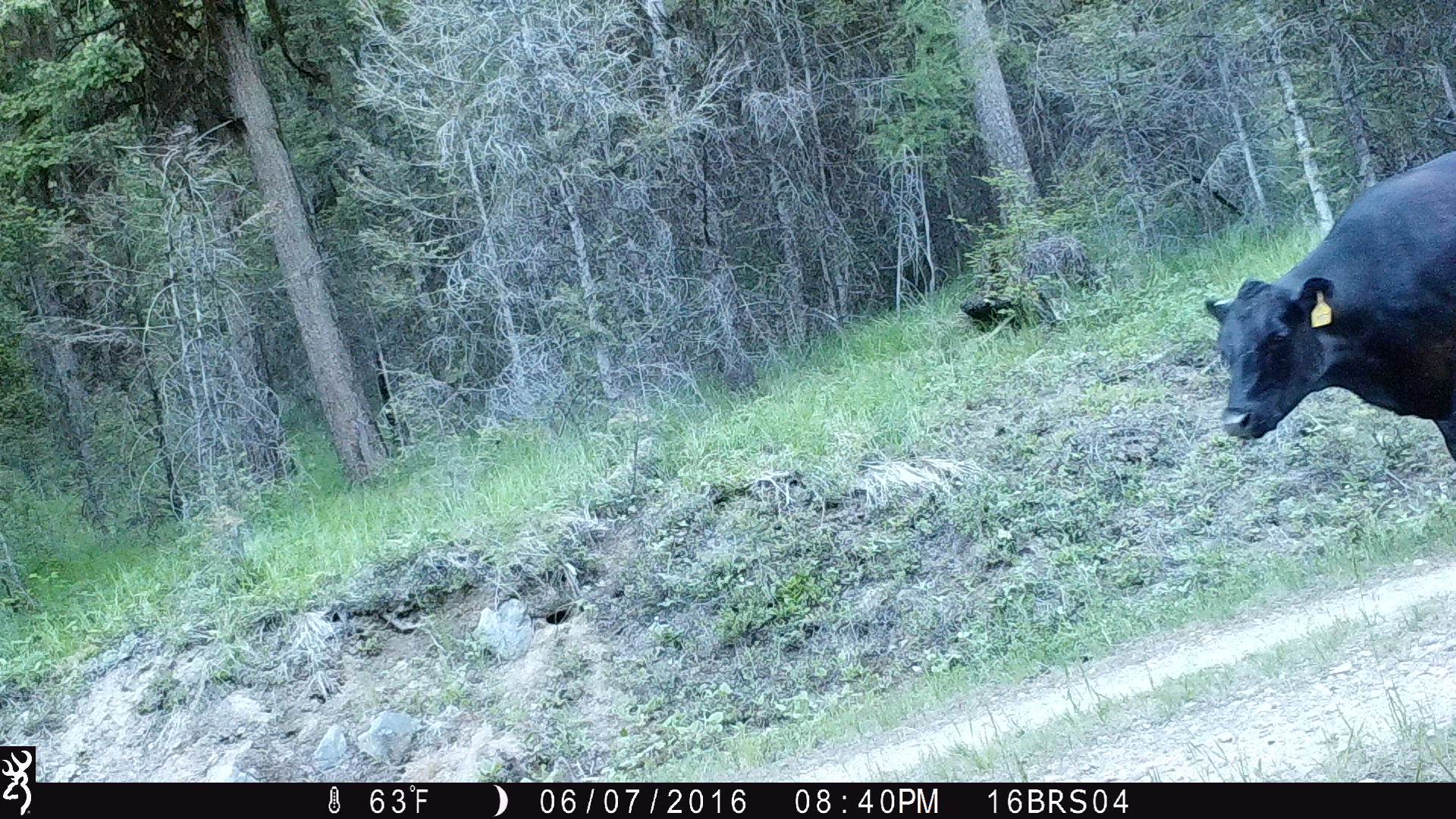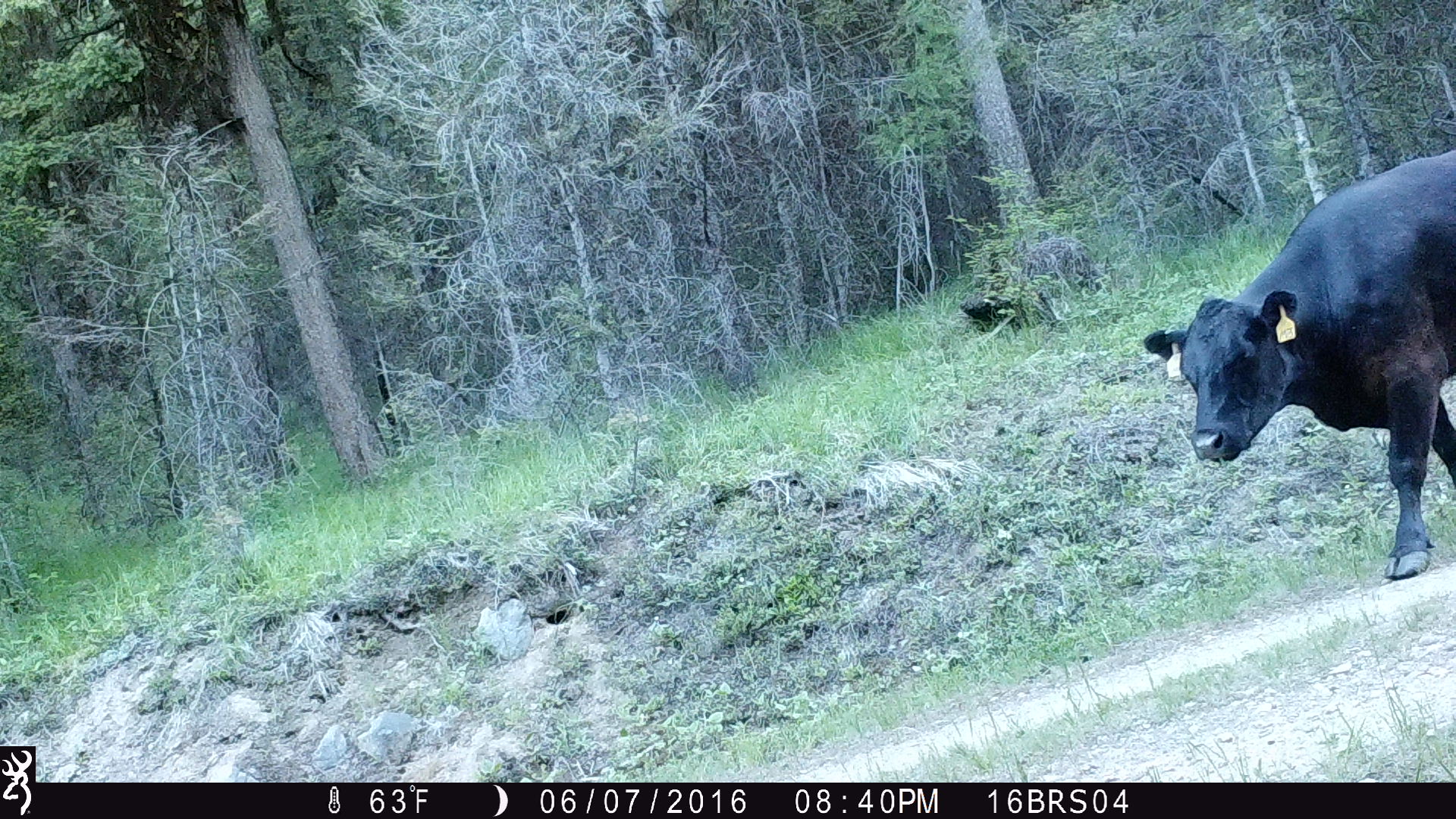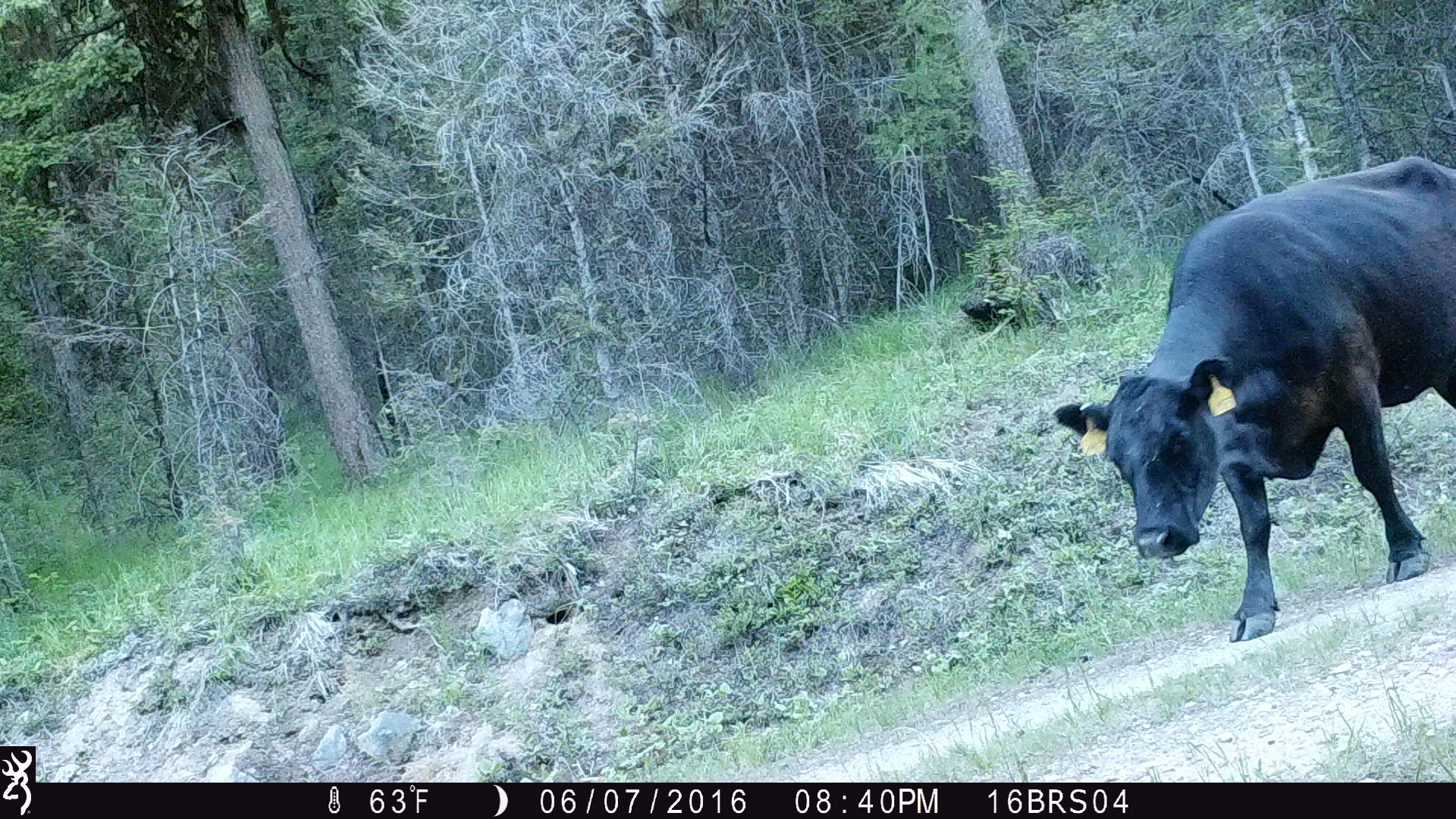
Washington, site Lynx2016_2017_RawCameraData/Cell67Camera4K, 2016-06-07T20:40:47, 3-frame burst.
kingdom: Animalia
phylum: Chordata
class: Mammalia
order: Artiodactyla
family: Bovidae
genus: Bos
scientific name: Bos taurus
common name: domestic cattle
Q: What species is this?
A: Domestic cattle (Bos taurus).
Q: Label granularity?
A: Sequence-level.